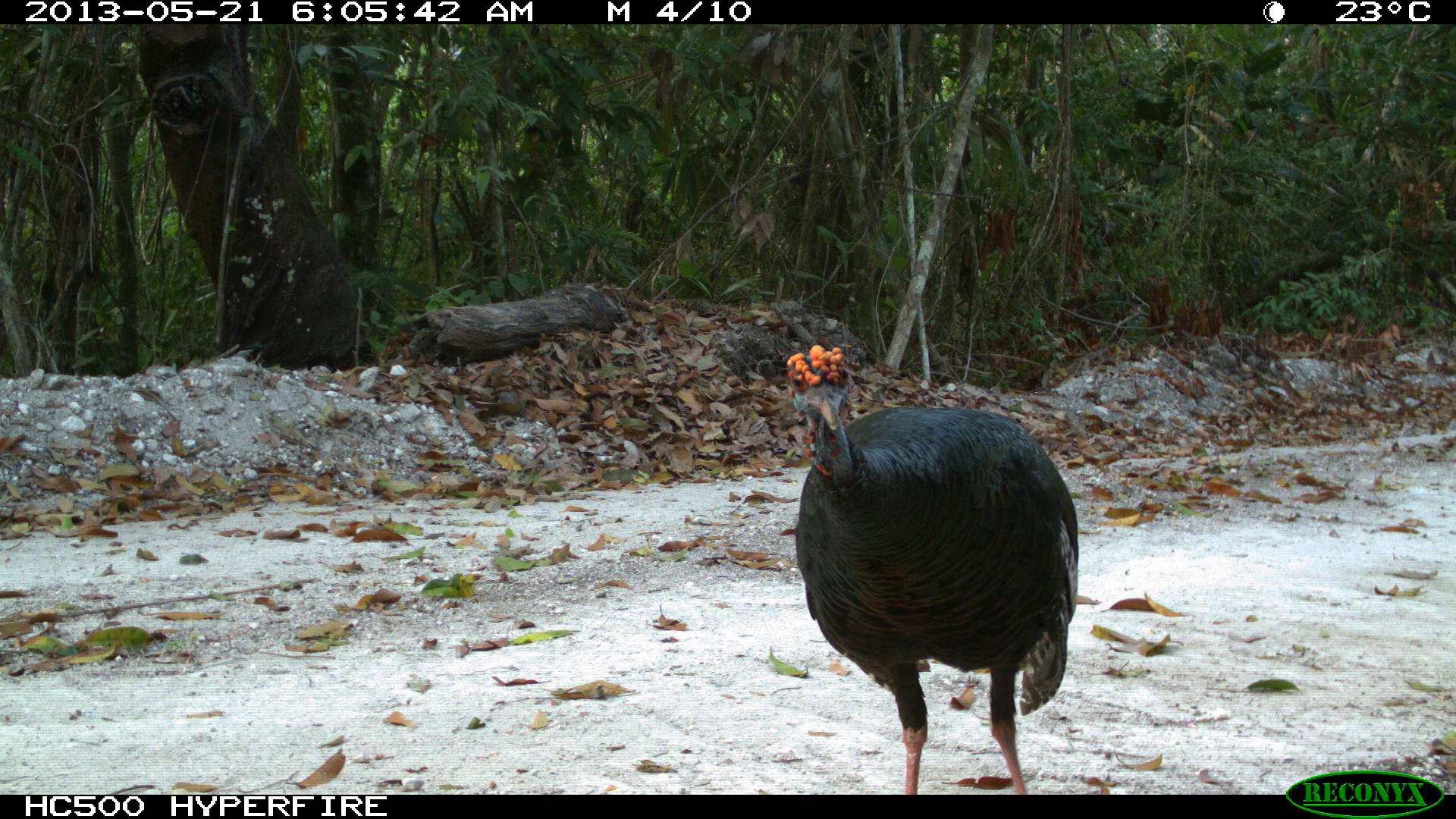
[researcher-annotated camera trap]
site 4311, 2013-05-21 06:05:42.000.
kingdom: Animalia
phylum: Chordata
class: Aves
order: Galliformes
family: Phasianidae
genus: Meleagris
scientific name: Meleagris ocellata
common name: ocellated turkey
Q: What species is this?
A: Meleagris ocellata (ocellated turkey).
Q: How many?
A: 1.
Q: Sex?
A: Male.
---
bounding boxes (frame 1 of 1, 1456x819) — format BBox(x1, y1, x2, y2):
meleagris ocellata: BBox(777, 342, 1080, 792)